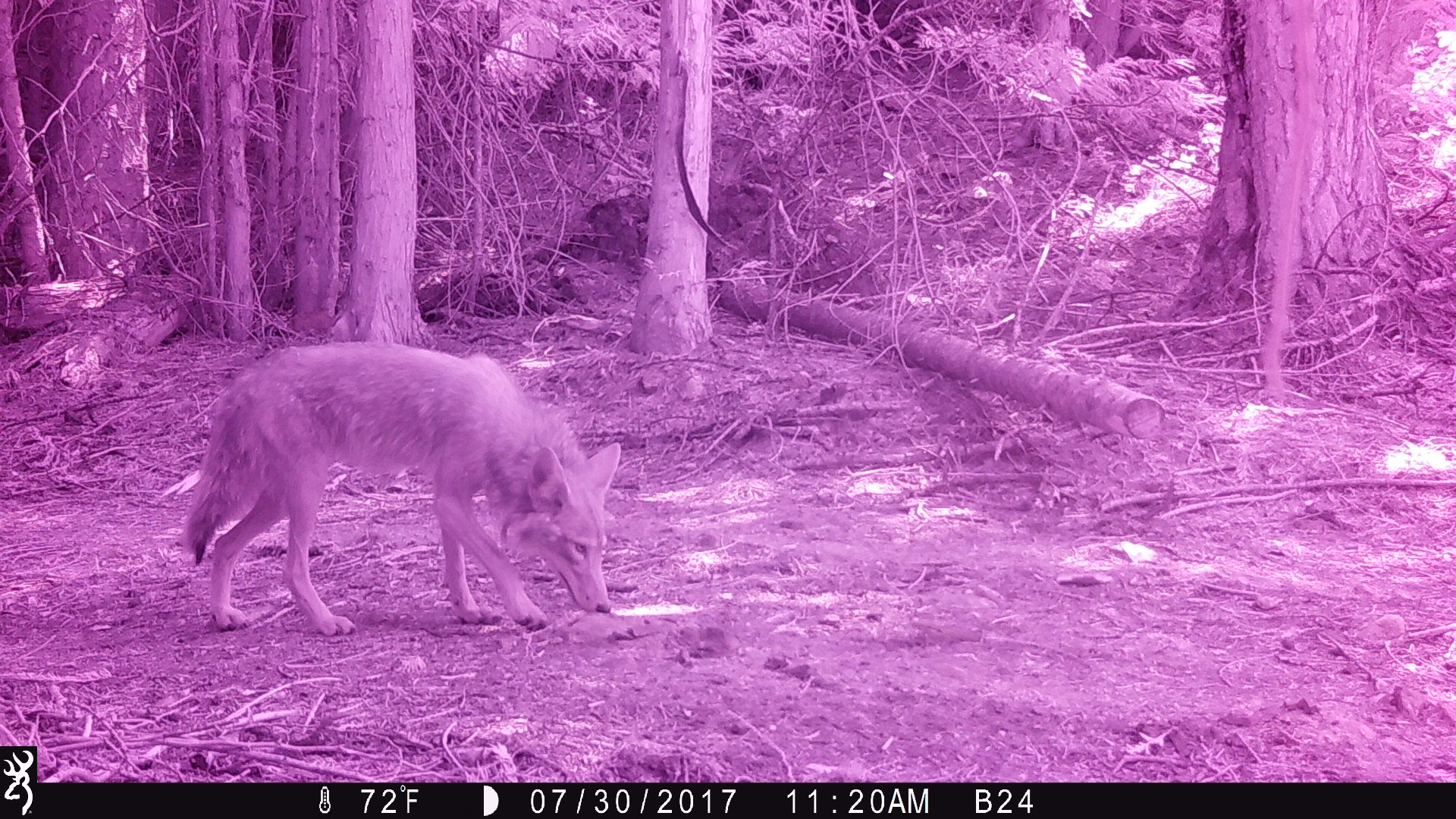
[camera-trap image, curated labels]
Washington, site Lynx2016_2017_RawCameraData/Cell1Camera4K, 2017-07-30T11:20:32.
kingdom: Animalia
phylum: Chordata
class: Mammalia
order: Carnivora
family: Canidae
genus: Canis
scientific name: Canis latrans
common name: coyote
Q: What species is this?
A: Canis latrans (coyote).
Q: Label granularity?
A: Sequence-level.